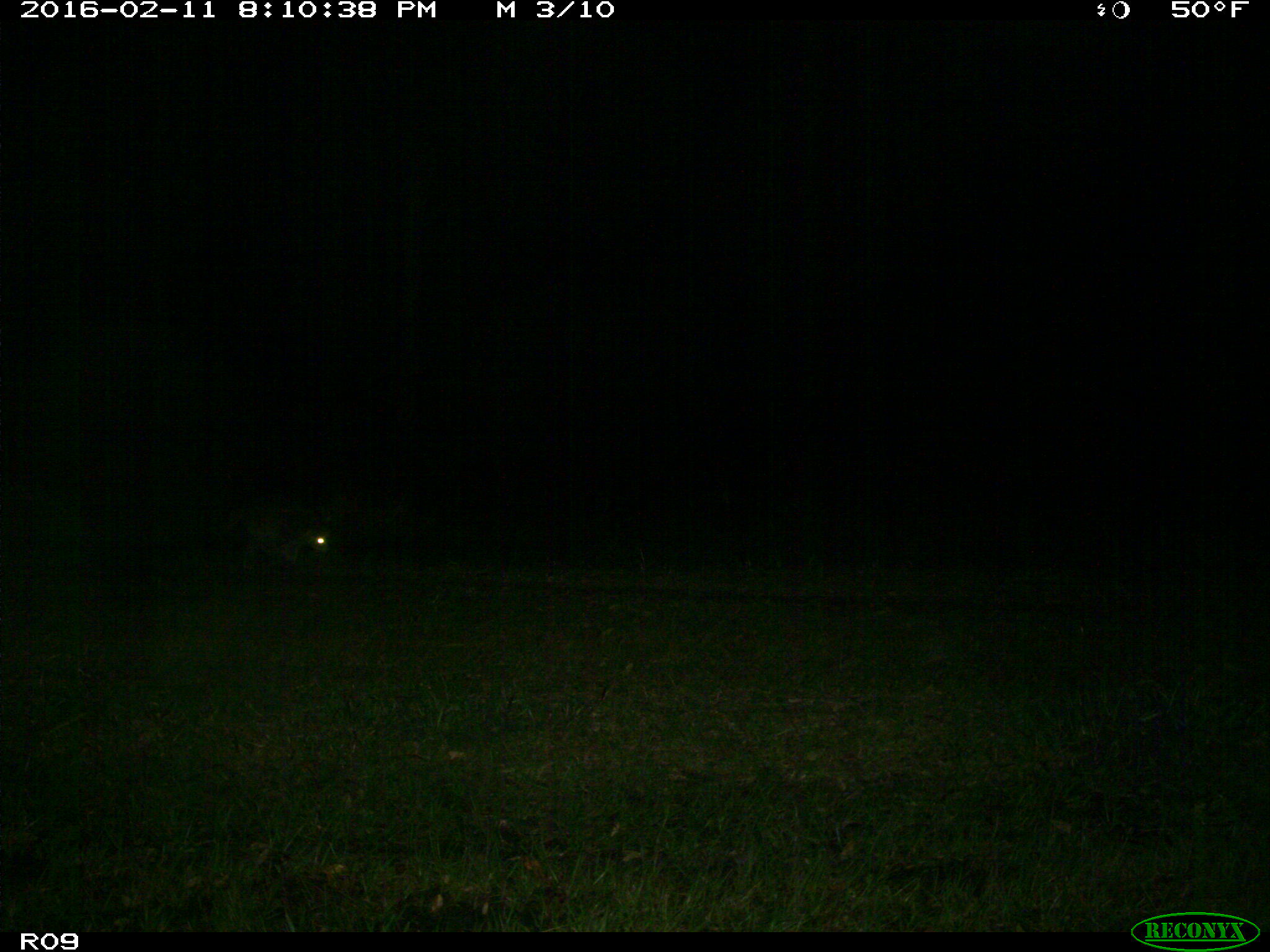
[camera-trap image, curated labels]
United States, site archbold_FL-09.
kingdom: Animalia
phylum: Chordata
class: Mammalia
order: Carnivora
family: Procyonidae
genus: Procyon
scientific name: Procyon lotor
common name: common raccoon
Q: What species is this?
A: Procyon lotor (common raccoon).